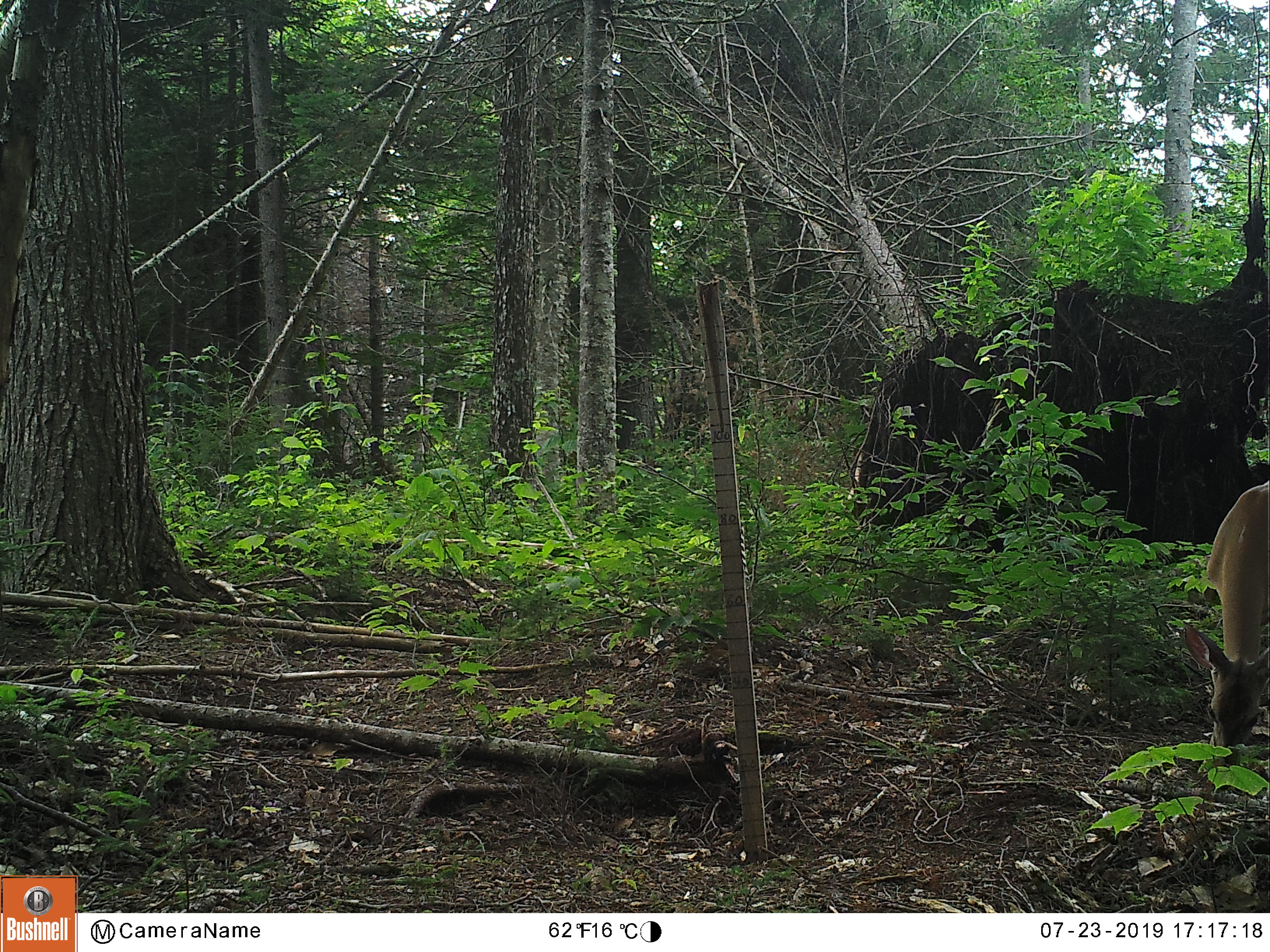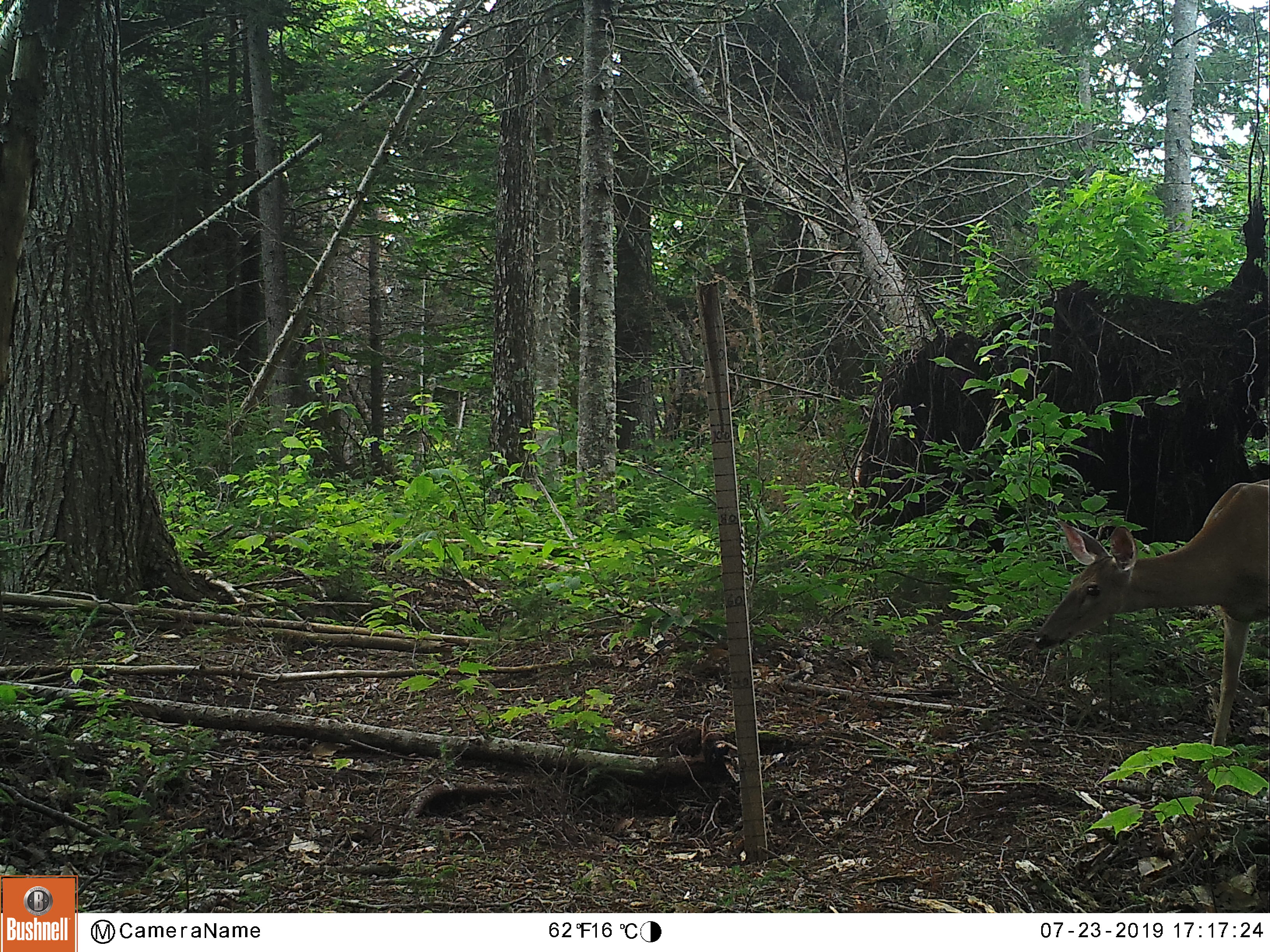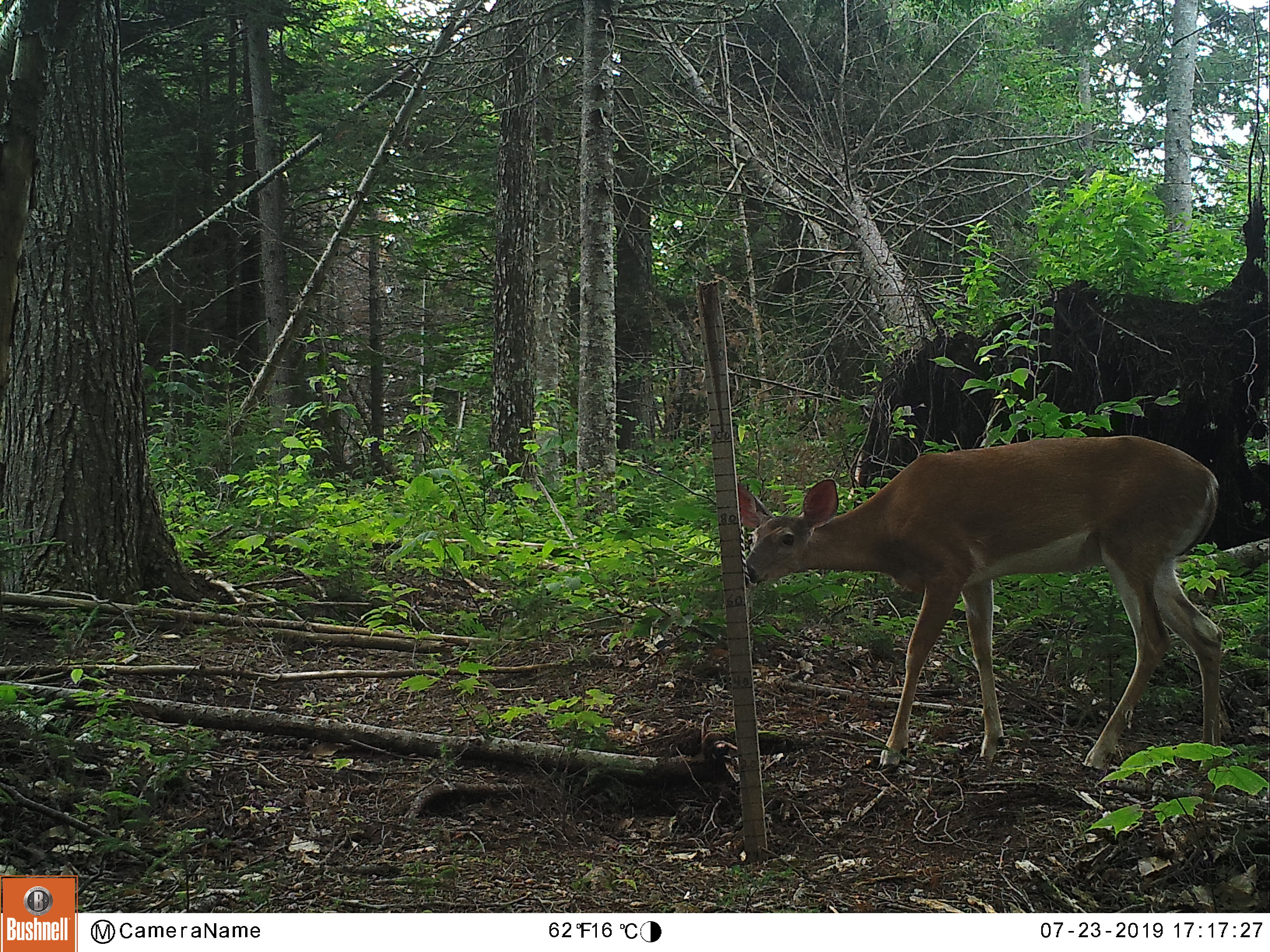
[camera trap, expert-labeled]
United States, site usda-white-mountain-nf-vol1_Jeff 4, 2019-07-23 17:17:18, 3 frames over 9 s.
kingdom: Animalia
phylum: Chordata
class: Mammalia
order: Artiodactyla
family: Cervidae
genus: Odocoileus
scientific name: Odocoileus virginianus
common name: white-tailed deer